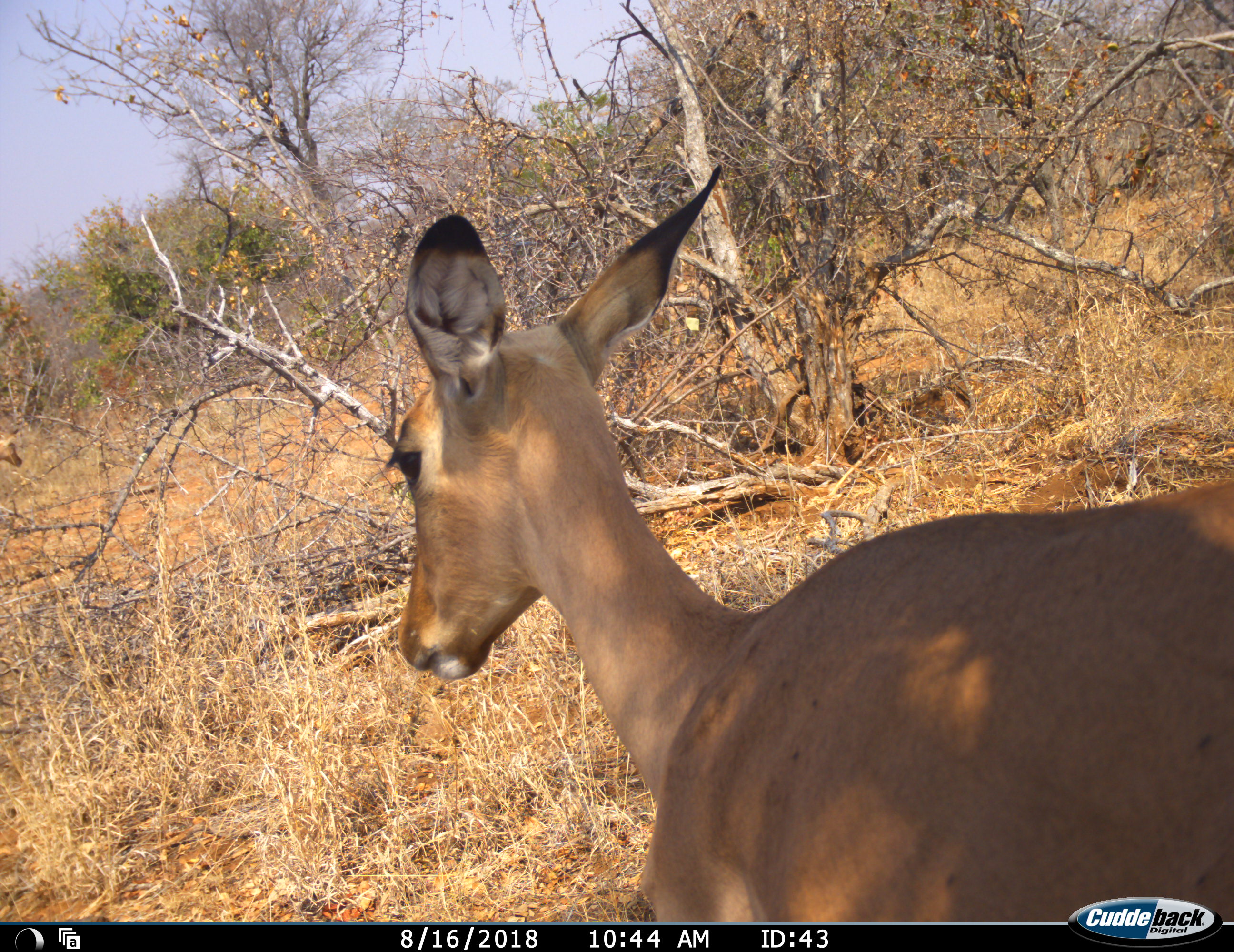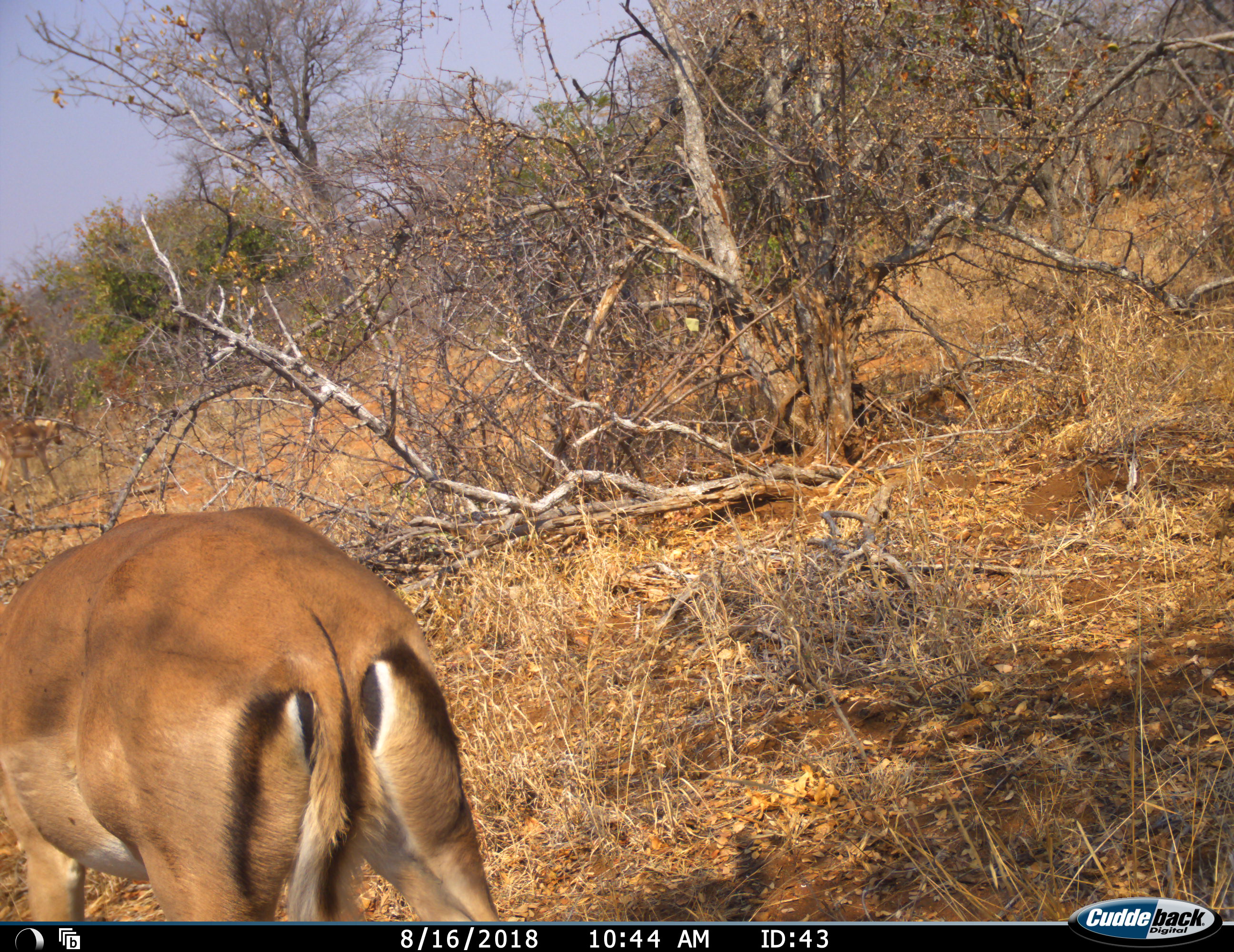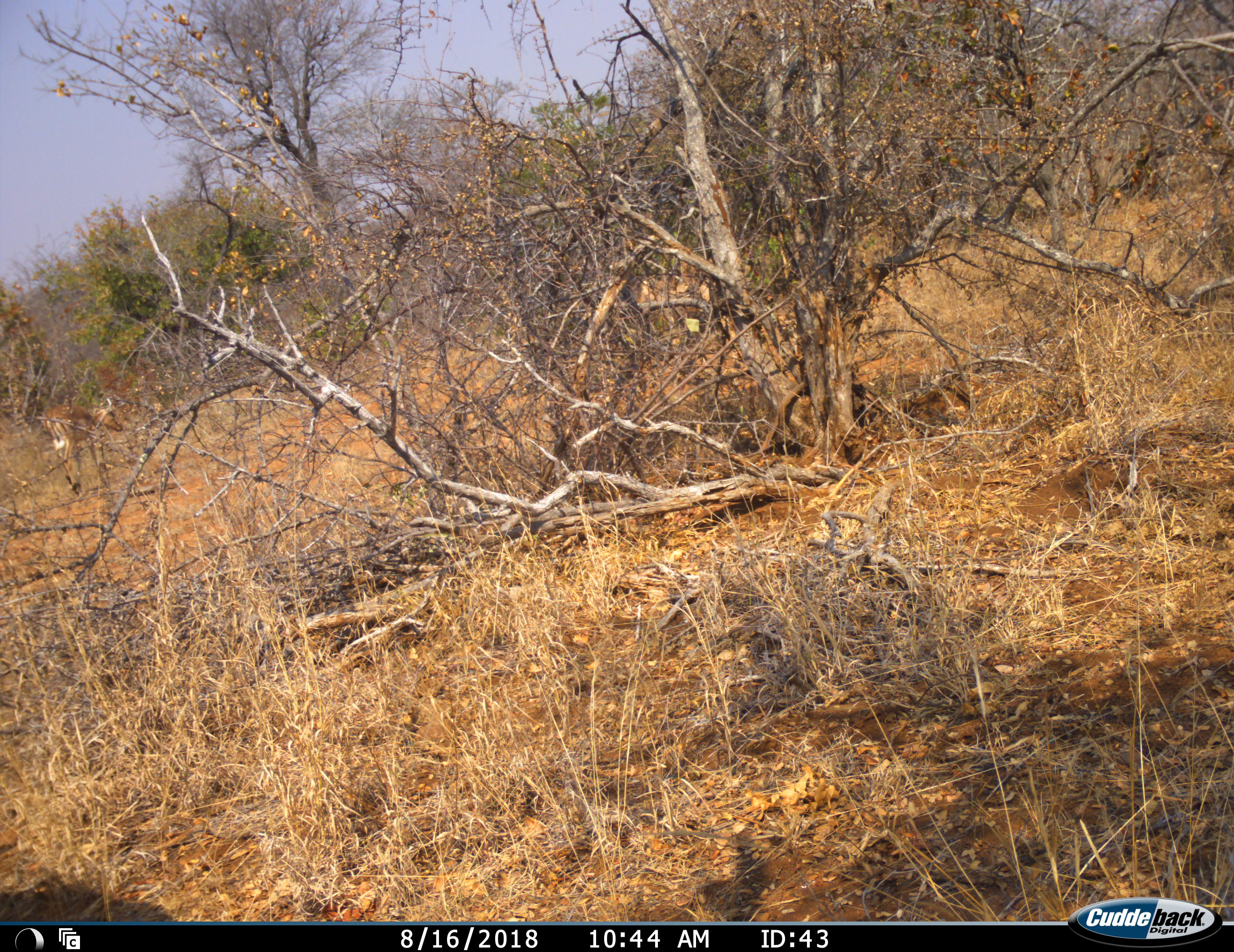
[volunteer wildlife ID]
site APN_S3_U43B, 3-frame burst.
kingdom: Animalia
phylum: Chordata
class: Mammalia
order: Artiodactyla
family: Bovidae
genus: Aepyceros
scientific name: Aepyceros melampus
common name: impala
Impala (Aepyceros melampus), count 1. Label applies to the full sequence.